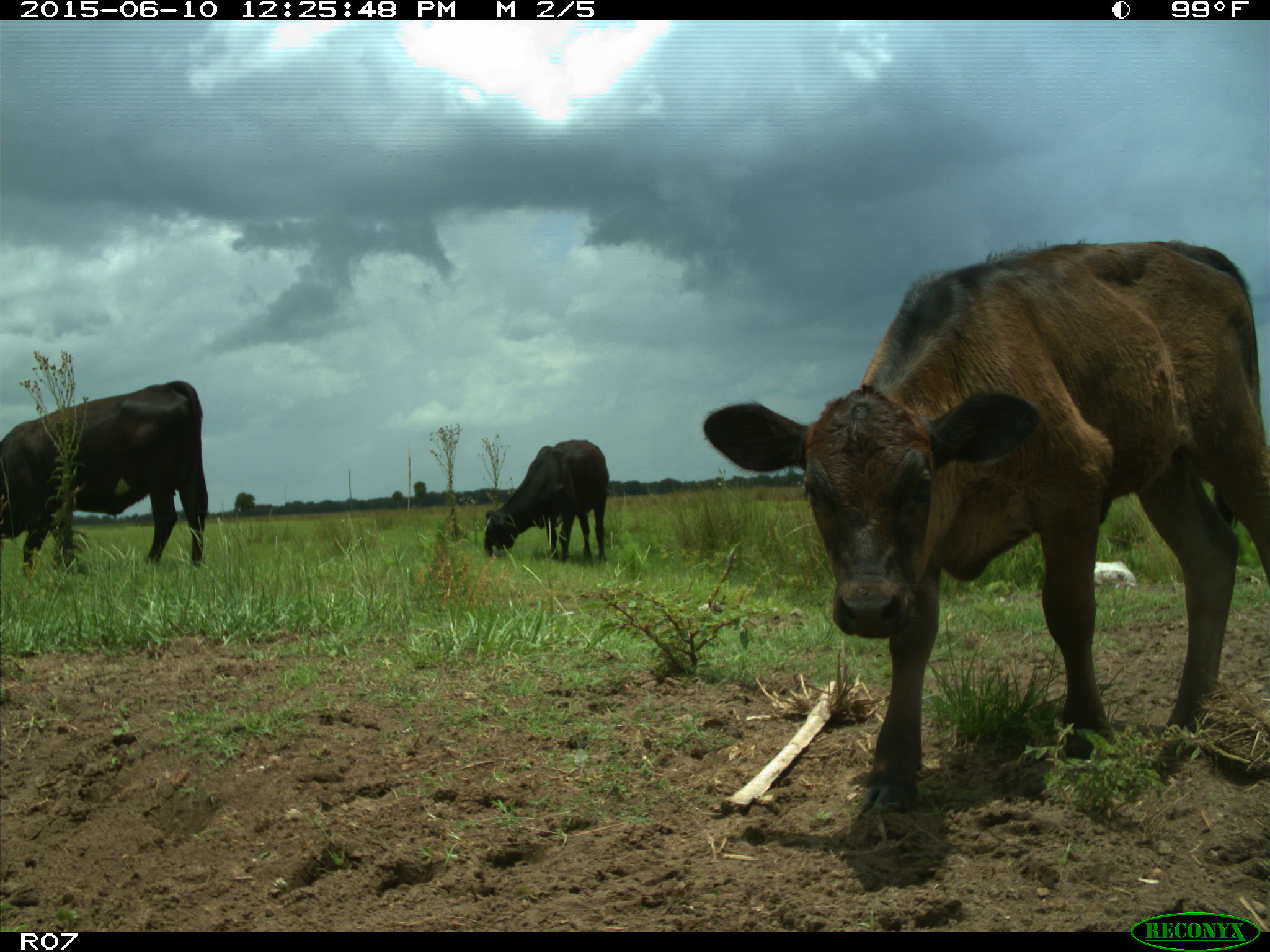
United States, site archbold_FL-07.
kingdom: Animalia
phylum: Chordata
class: Mammalia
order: Artiodactyla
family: Bovidae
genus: Bos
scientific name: Bos taurus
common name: domestic cow